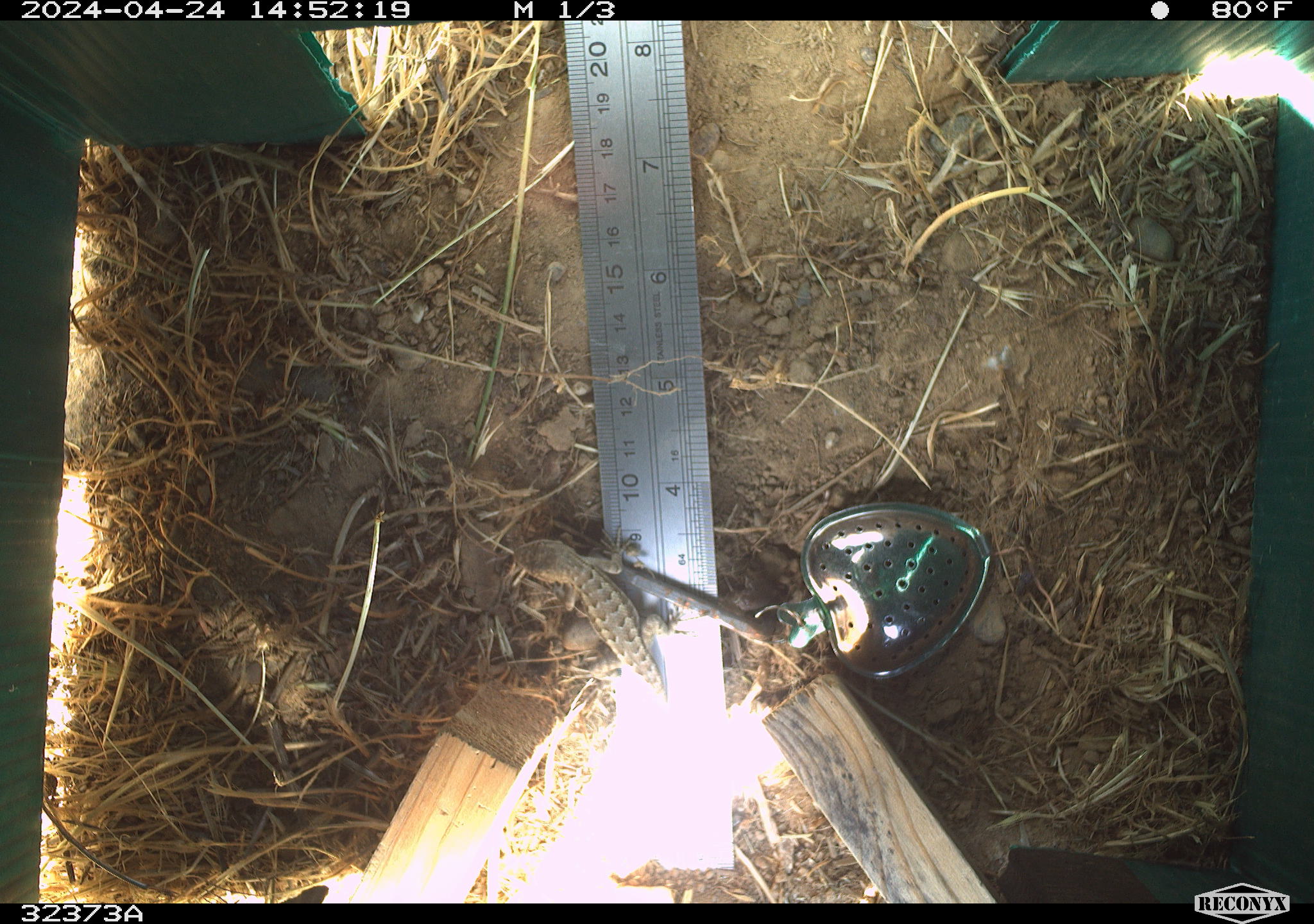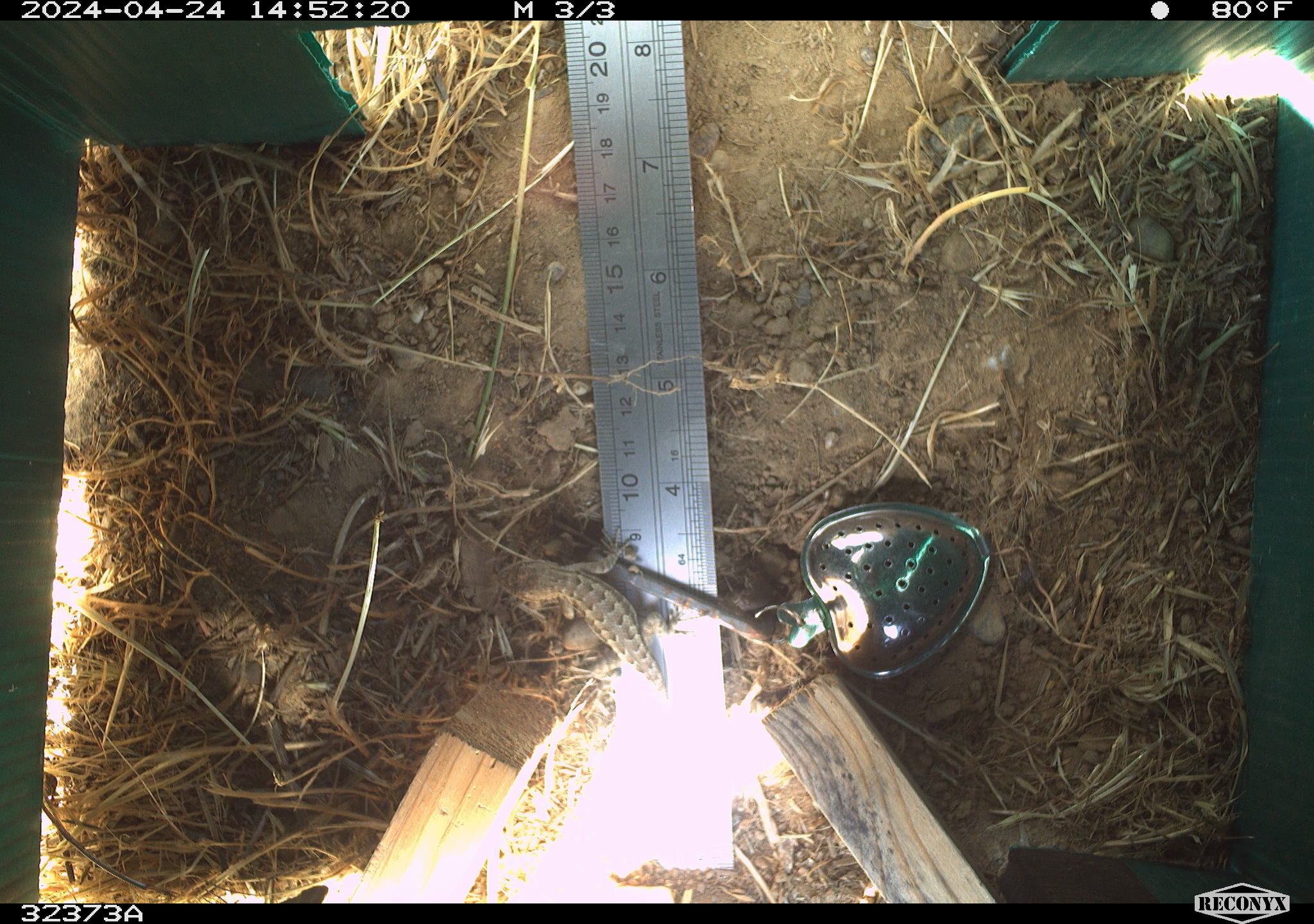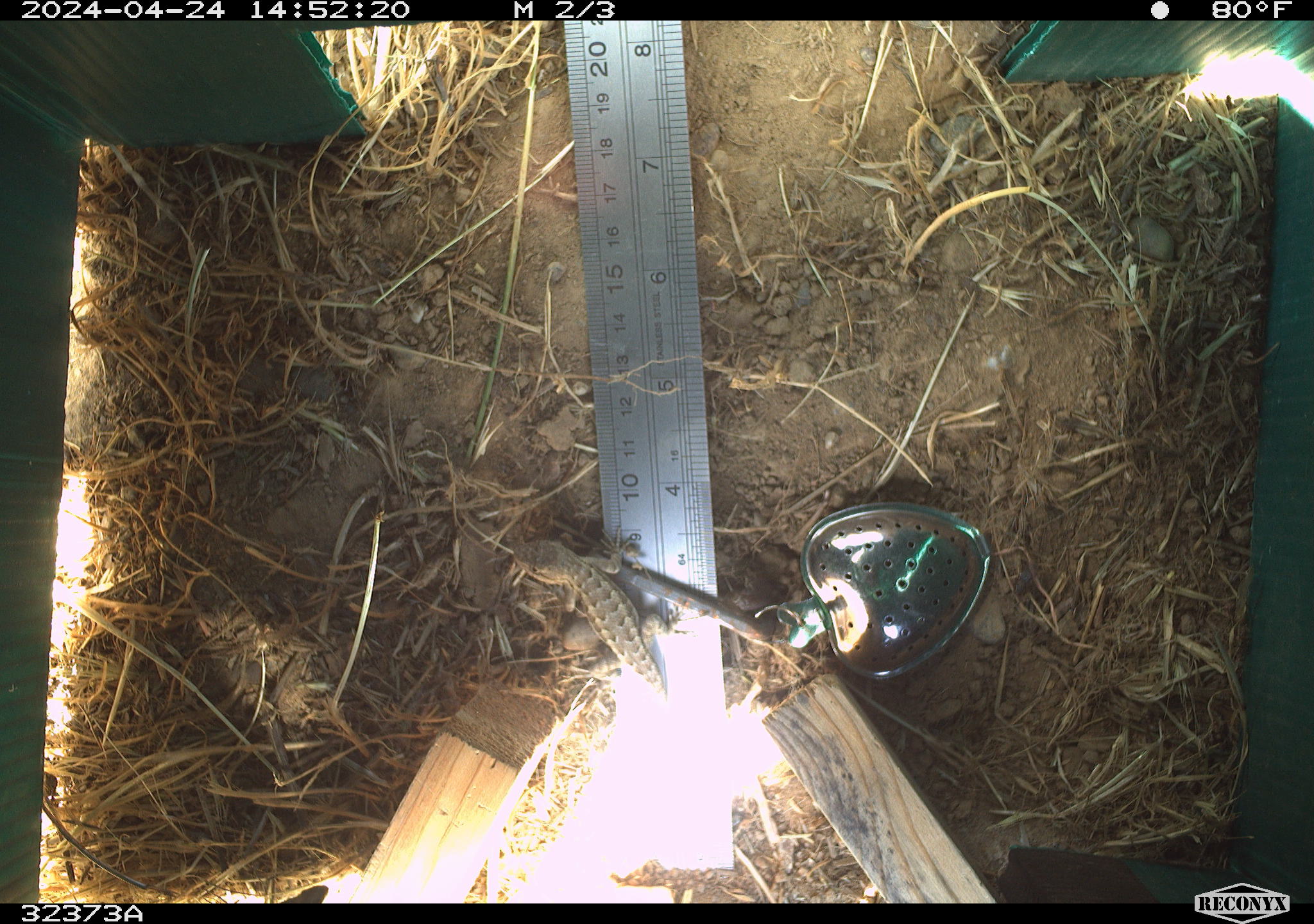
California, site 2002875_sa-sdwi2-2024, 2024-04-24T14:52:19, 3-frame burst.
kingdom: Animalia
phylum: Chordata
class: Reptilia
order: Squamata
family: Phrynosomatidae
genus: Sceloporus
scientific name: Sceloporus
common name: spiny lizards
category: sceloporus species